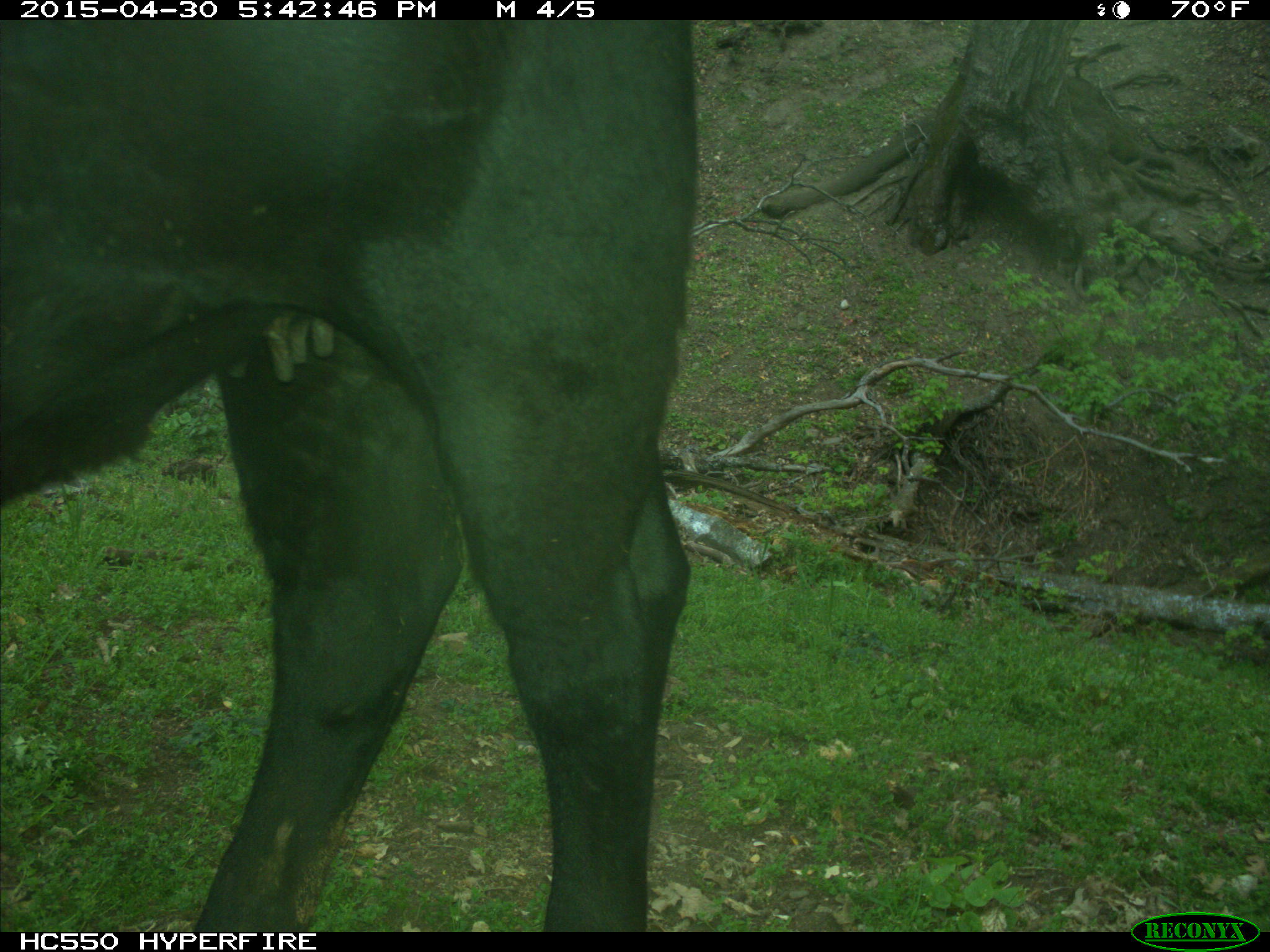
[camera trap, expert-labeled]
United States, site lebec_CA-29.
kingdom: Animalia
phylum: Chordata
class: Mammalia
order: Artiodactyla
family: Bovidae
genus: Bos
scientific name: Bos taurus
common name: domestic cow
Bos taurus (domestic cow).